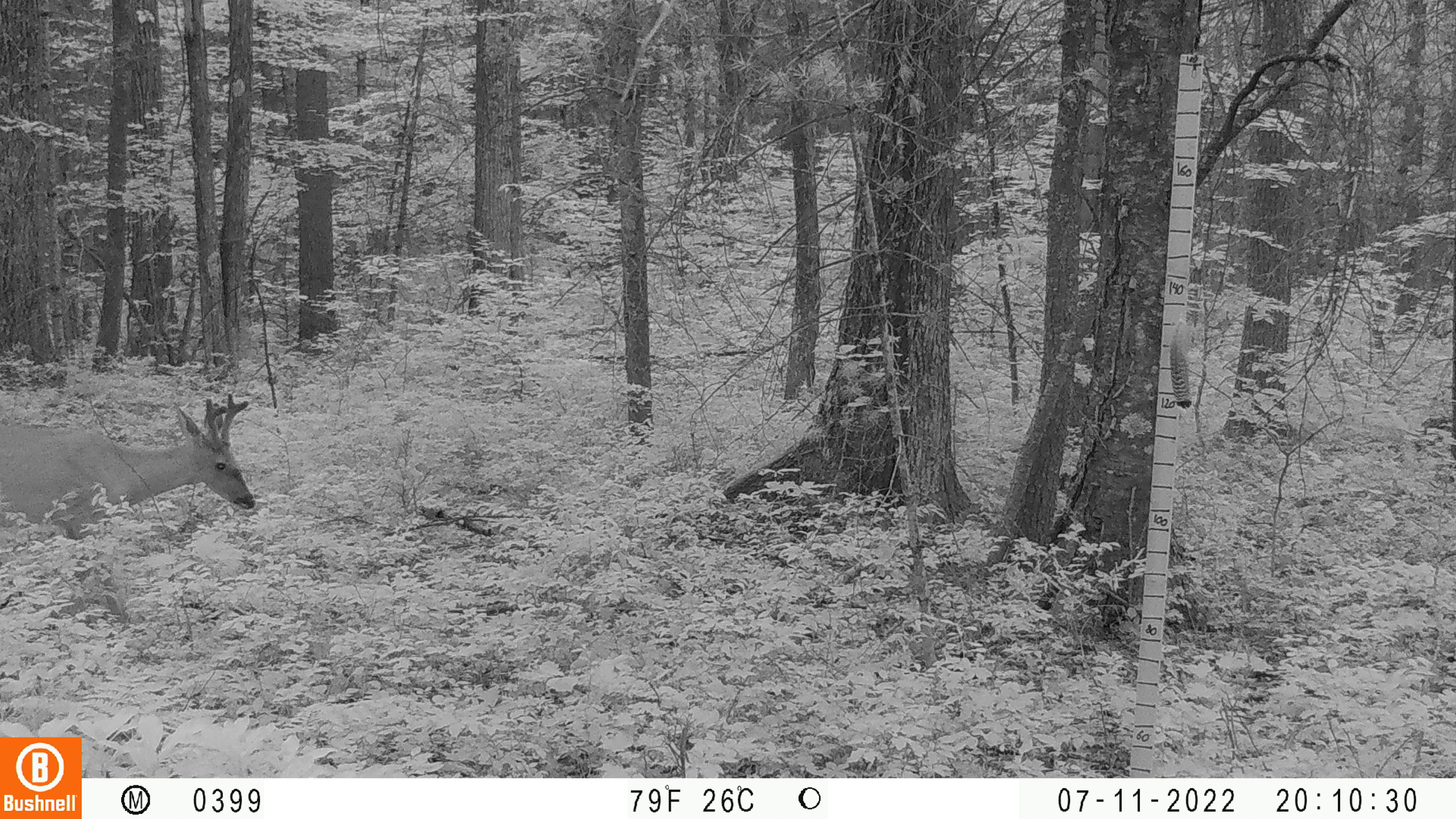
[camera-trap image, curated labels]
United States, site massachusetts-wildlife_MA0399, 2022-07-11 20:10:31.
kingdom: Animalia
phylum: Chordata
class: Mammalia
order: Artiodactyla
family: Cervidae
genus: Odocoileus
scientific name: Odocoileus virginianus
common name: white-tailed deer